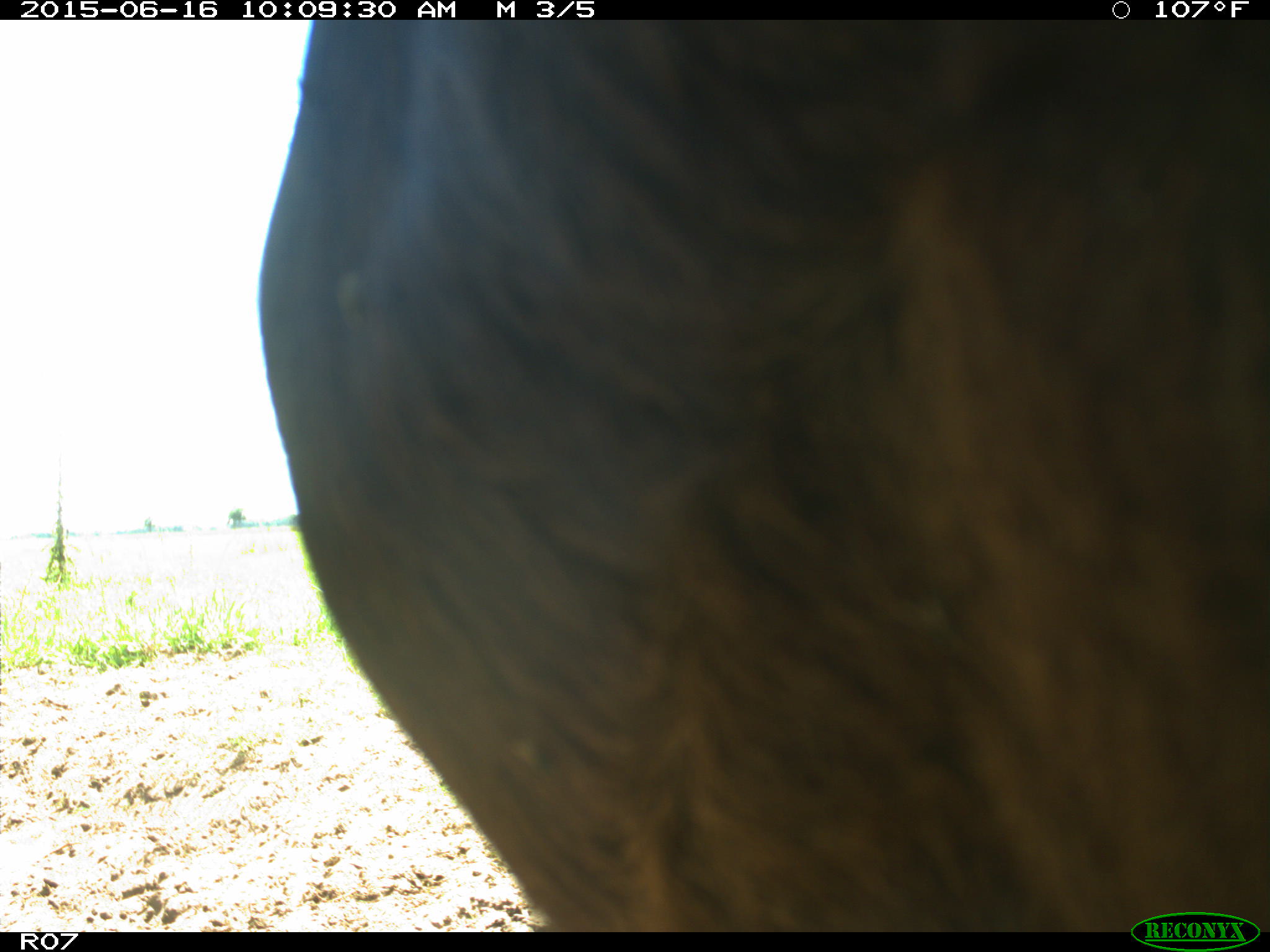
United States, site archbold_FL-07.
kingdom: Animalia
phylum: Chordata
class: Mammalia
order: Artiodactyla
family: Bovidae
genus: Bos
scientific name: Bos taurus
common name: domestic cow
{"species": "Bos taurus (domestic cow)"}